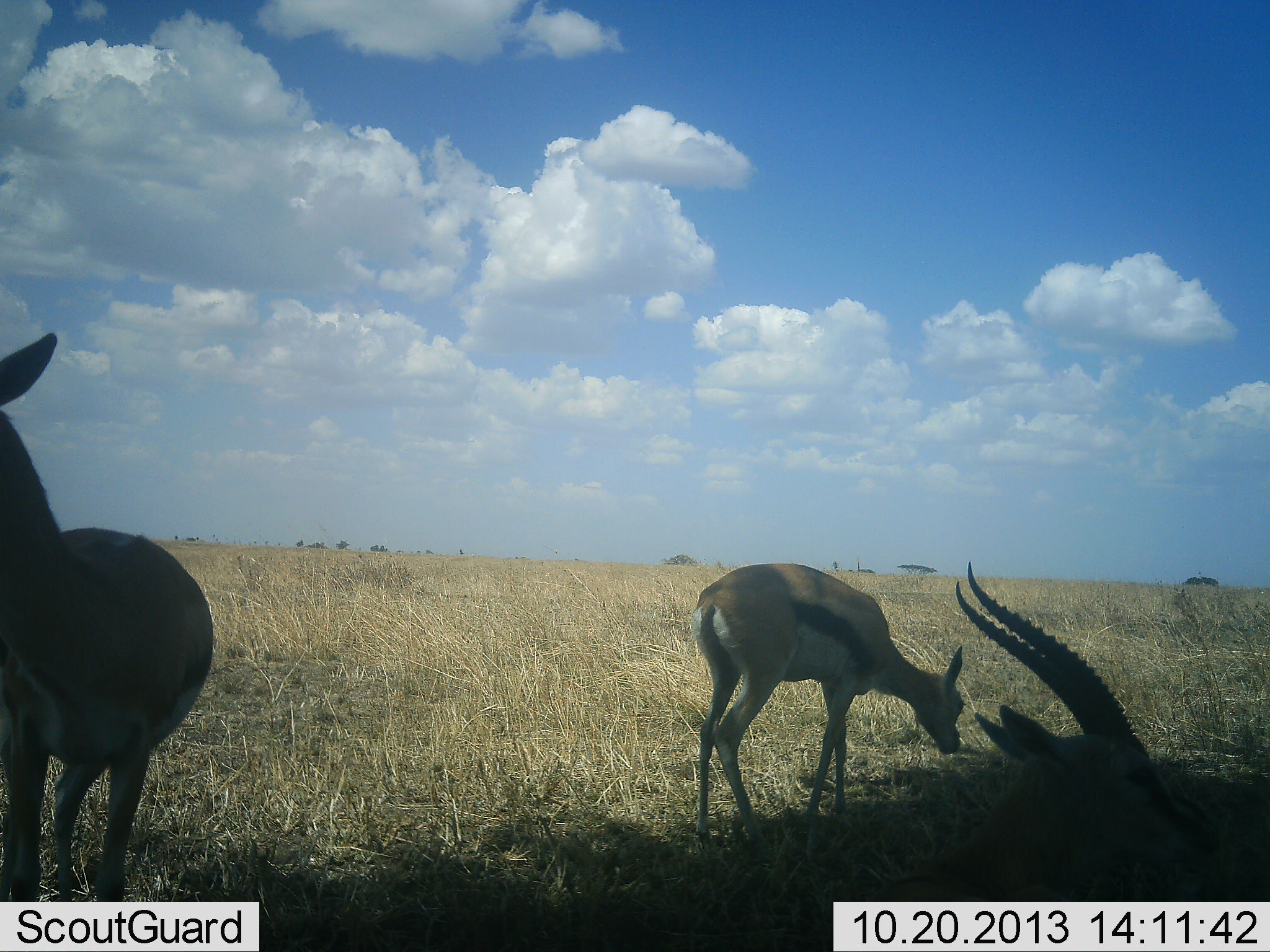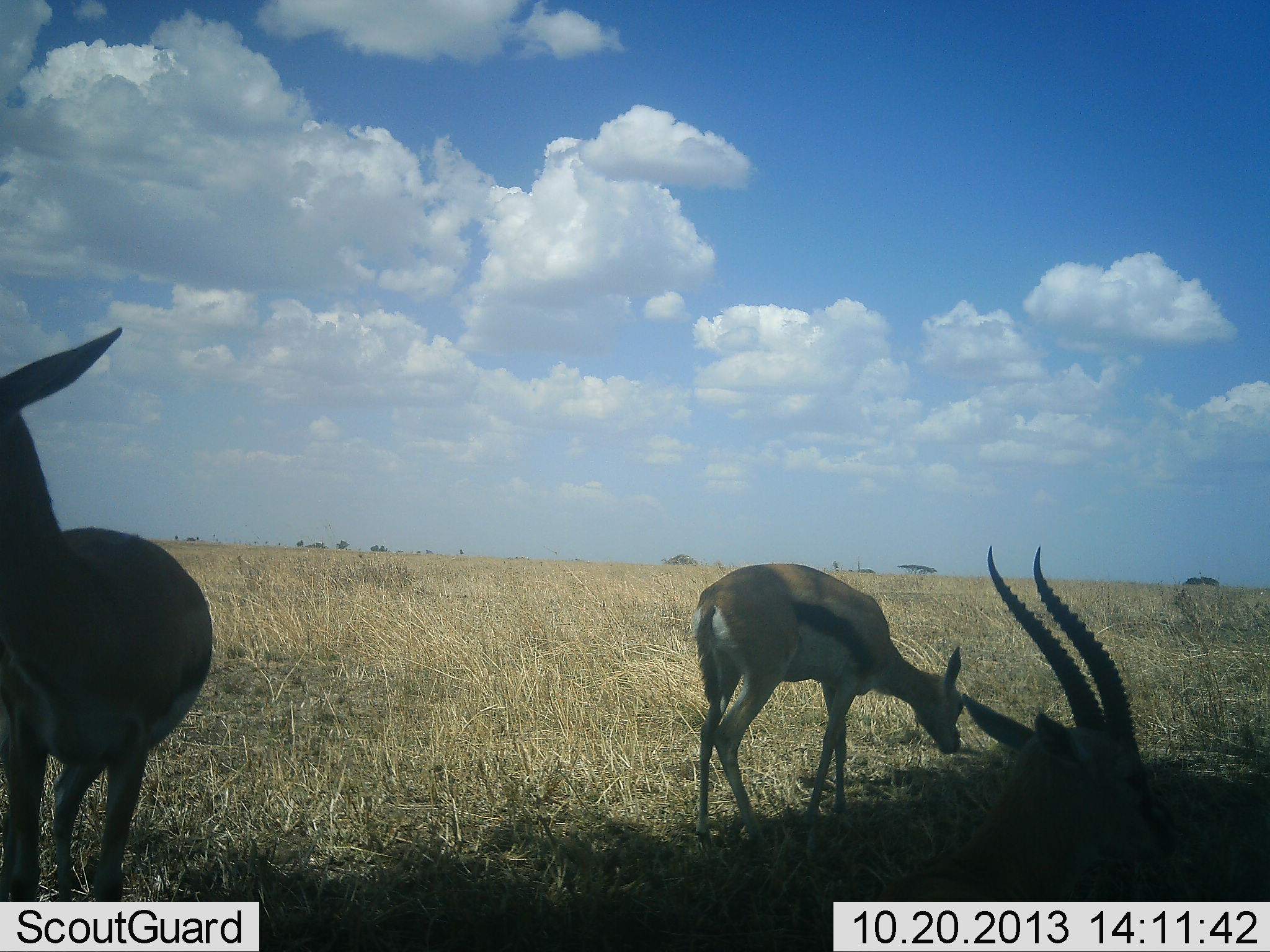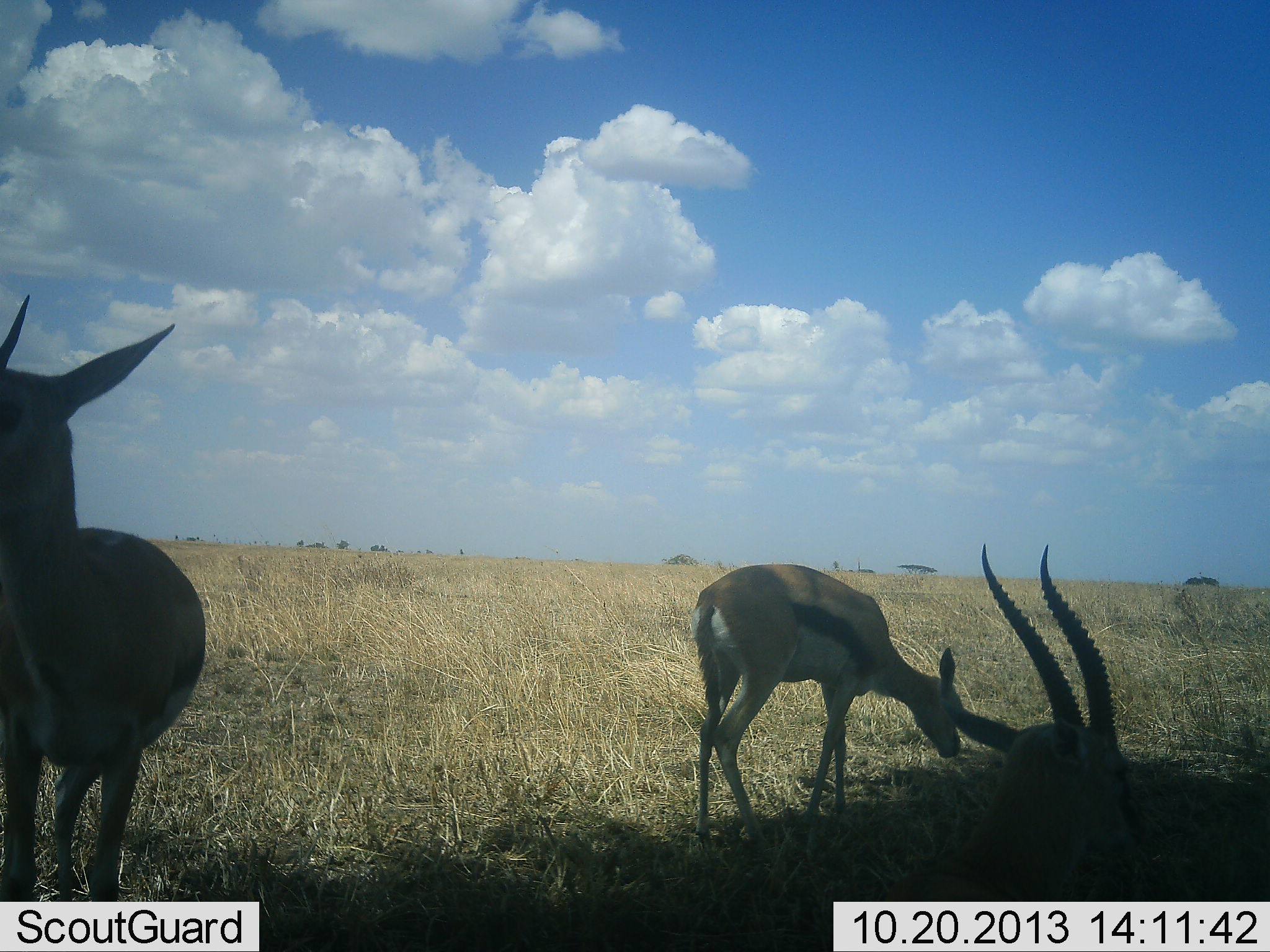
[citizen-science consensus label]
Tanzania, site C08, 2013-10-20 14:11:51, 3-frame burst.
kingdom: Animalia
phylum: Chordata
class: Mammalia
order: Artiodactyla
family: Bovidae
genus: Eudorcas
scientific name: Eudorcas thomsonii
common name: thomson's gazelle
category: gazellethomsons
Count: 3.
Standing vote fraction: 60%.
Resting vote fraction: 50%.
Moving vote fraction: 10%.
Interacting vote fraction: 0%.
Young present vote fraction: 20%.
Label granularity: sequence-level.